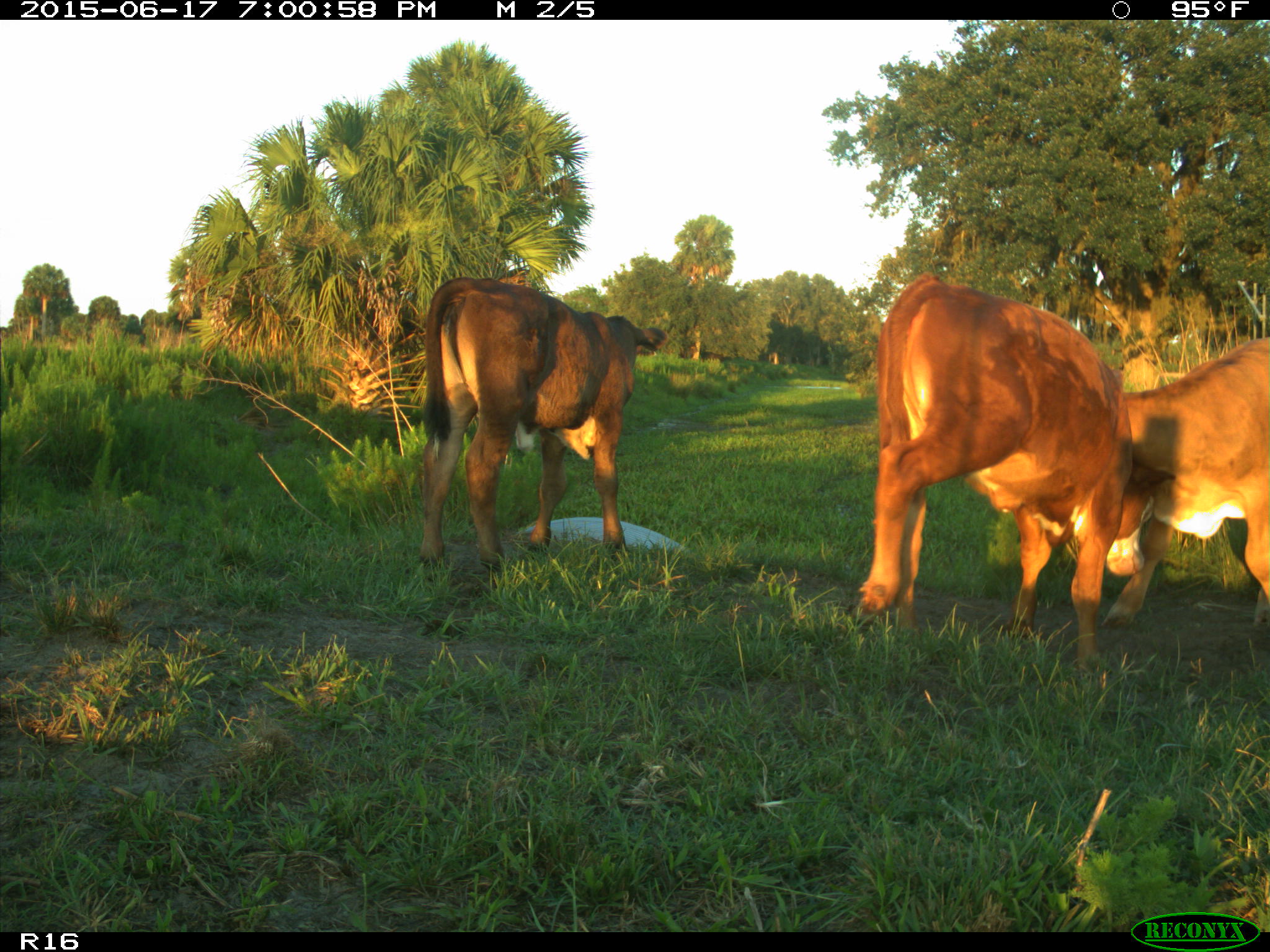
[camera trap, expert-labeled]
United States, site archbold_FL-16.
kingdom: Animalia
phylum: Chordata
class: Mammalia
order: Artiodactyla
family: Bovidae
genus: Bos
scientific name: Bos taurus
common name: domestic cow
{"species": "Bos taurus (domestic cow)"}